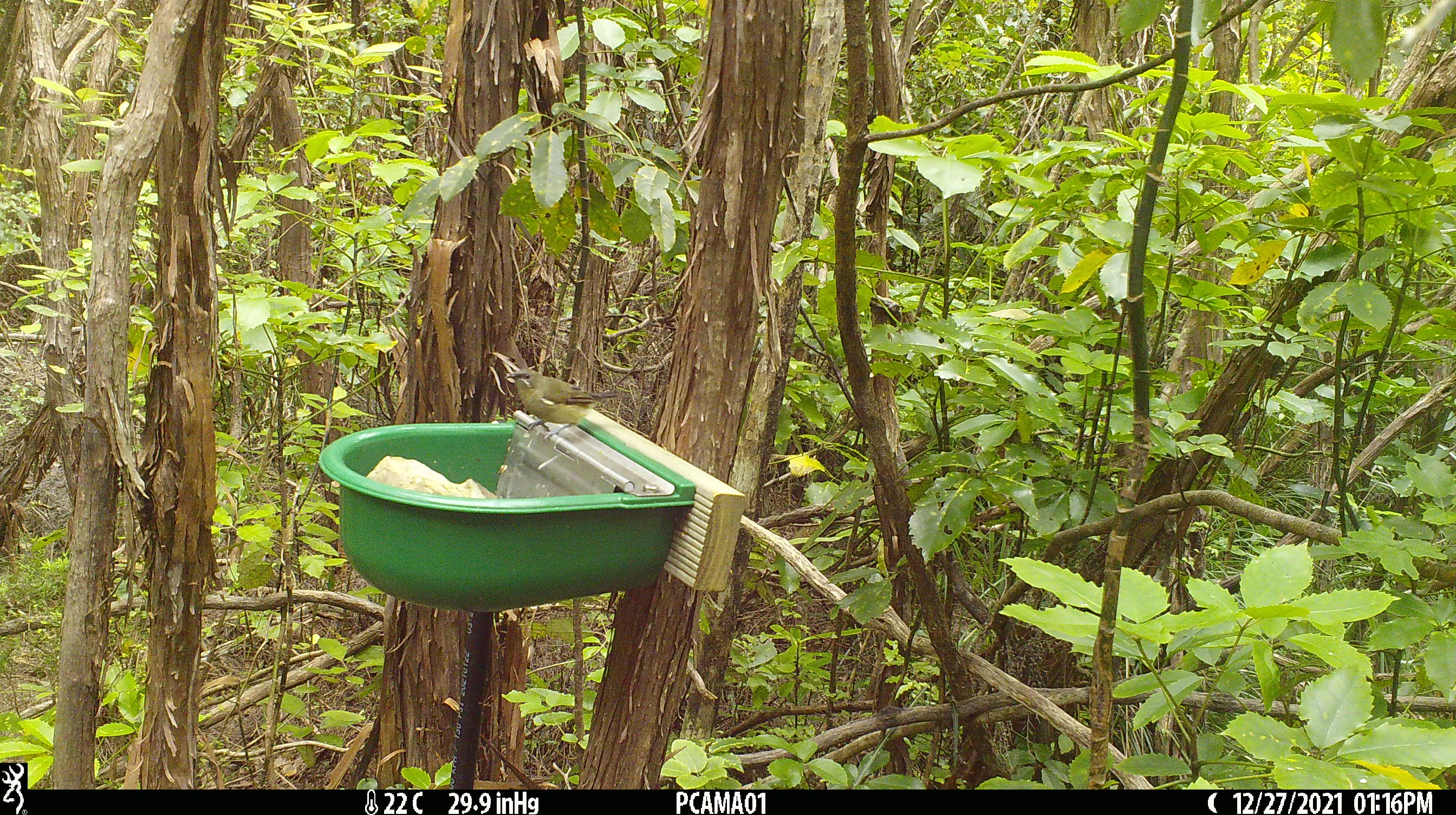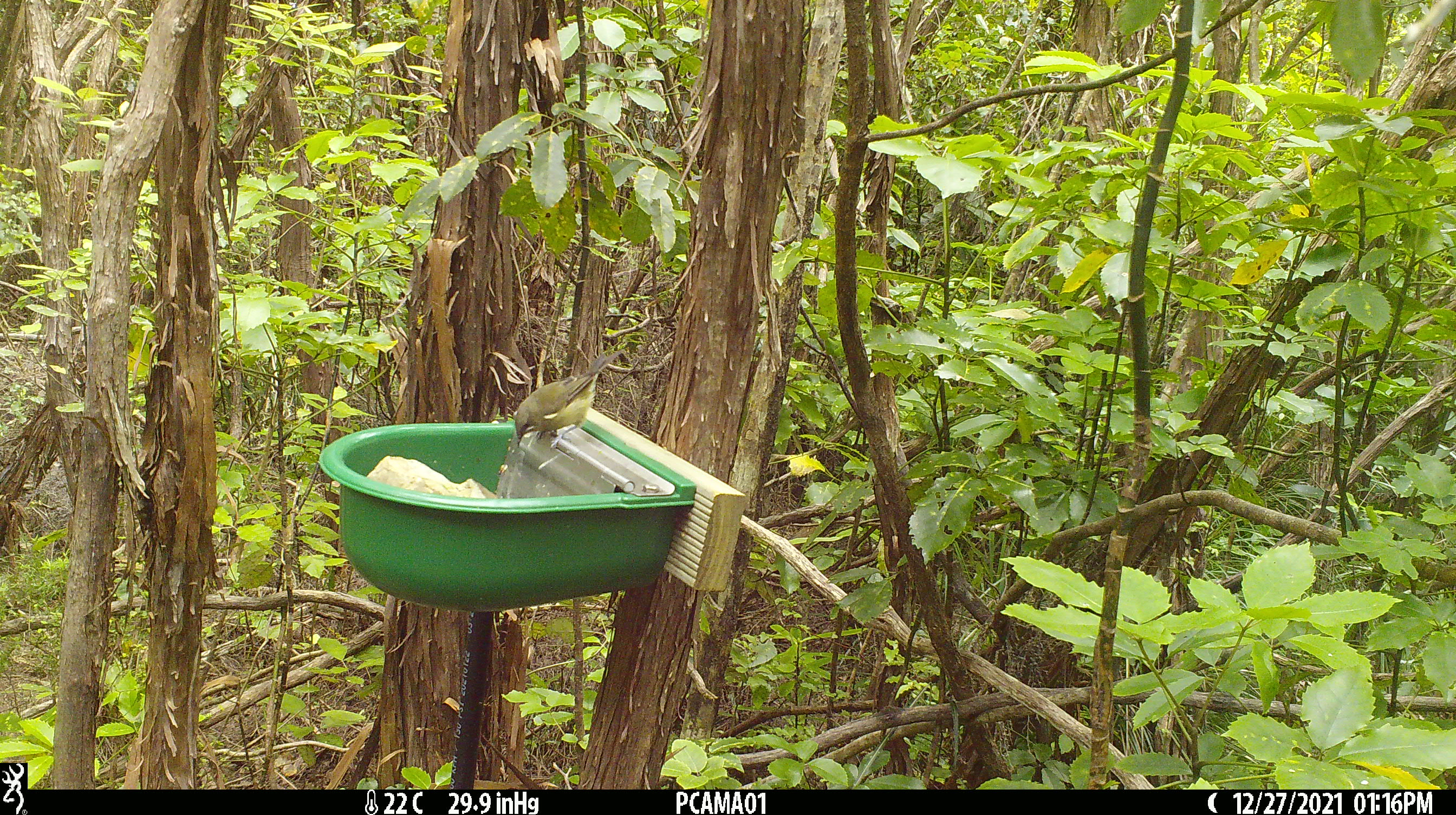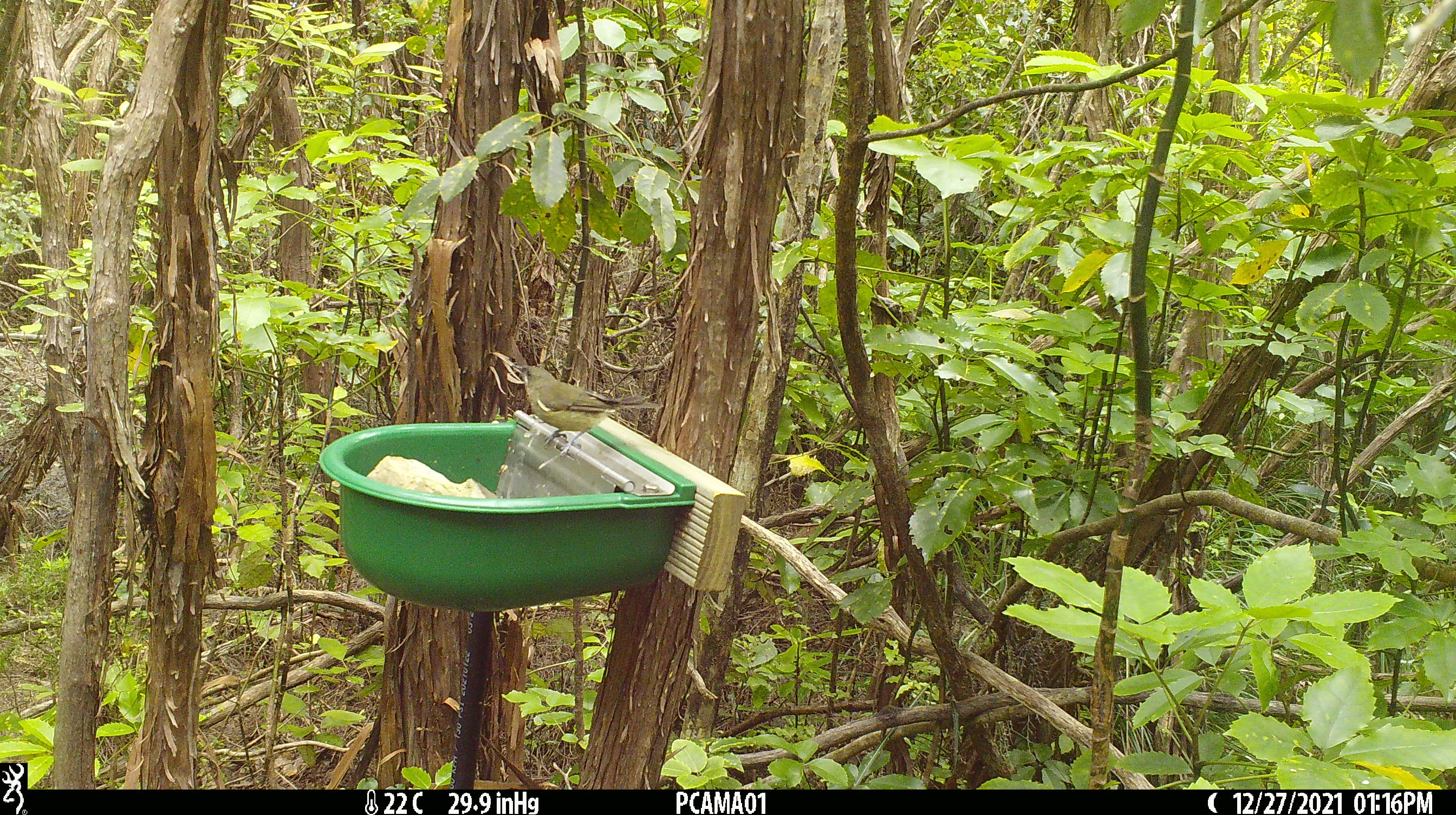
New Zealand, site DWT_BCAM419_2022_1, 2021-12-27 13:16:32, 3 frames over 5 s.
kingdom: Animalia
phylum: Chordata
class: Aves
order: Passeriformes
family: Meliphagidae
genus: Anthornis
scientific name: Anthornis melanura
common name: new zealand bellbird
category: bellbird